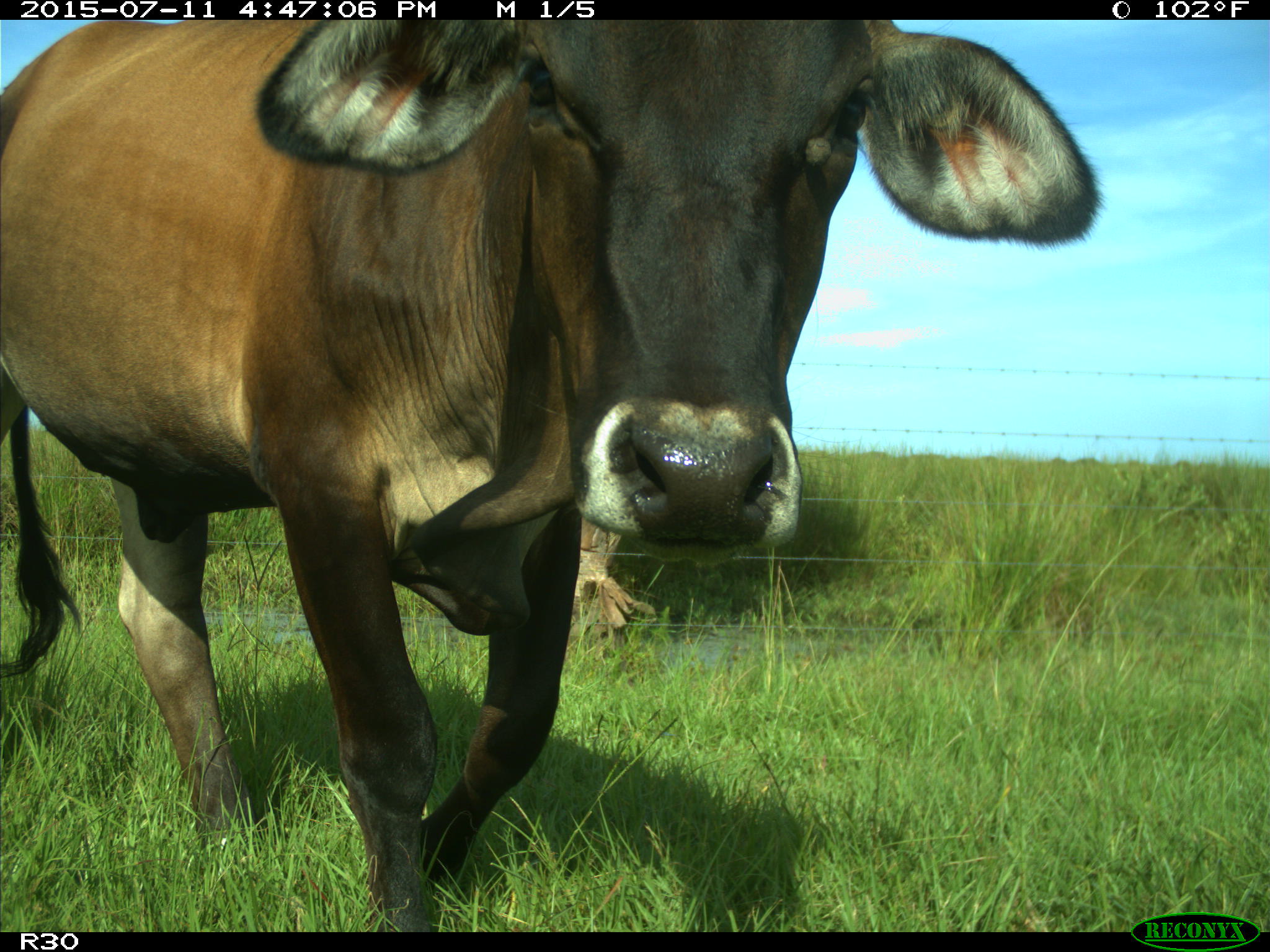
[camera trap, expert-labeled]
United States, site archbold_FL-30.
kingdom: Animalia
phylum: Chordata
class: Mammalia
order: Artiodactyla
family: Bovidae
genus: Bos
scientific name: Bos taurus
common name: domestic cow